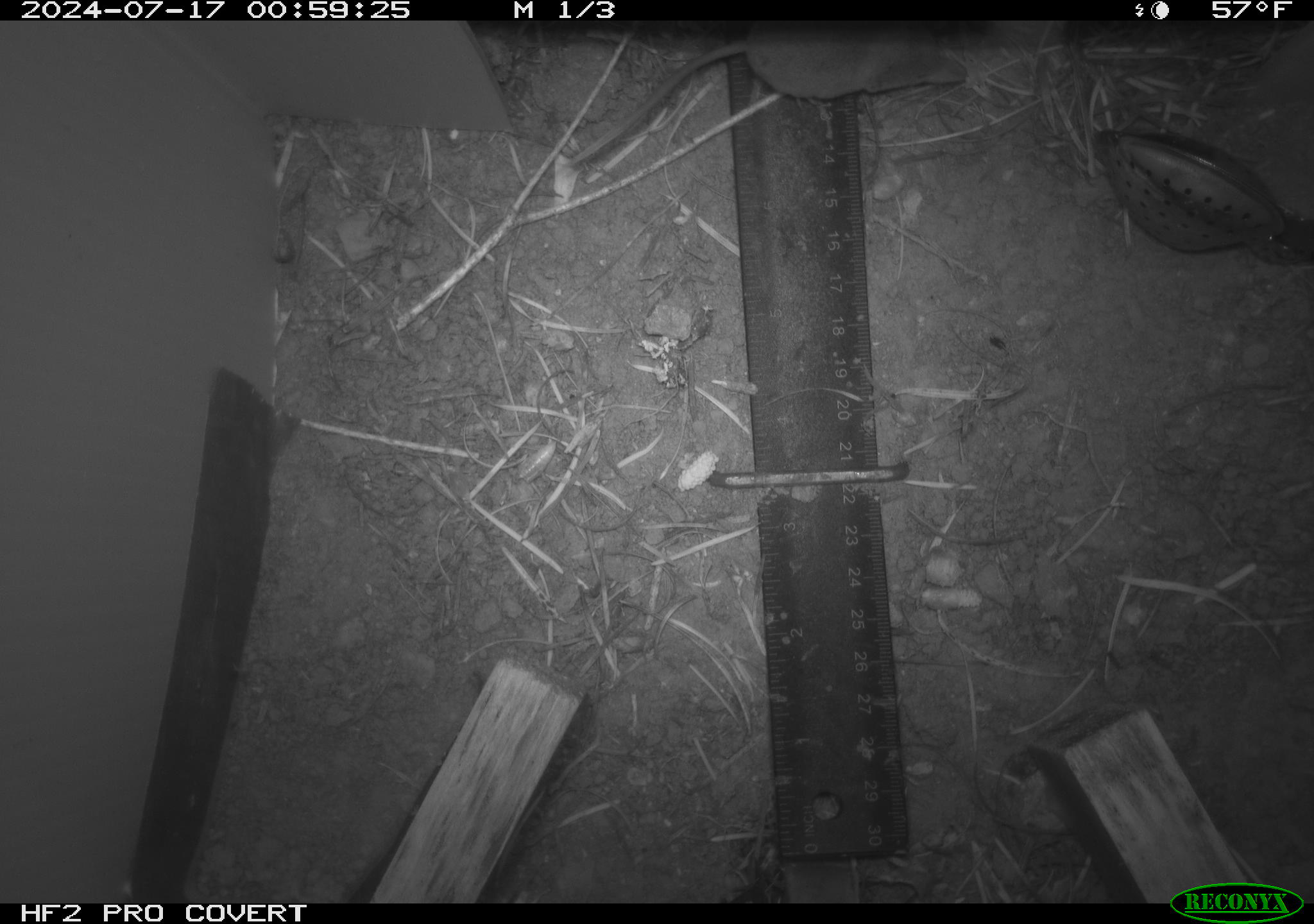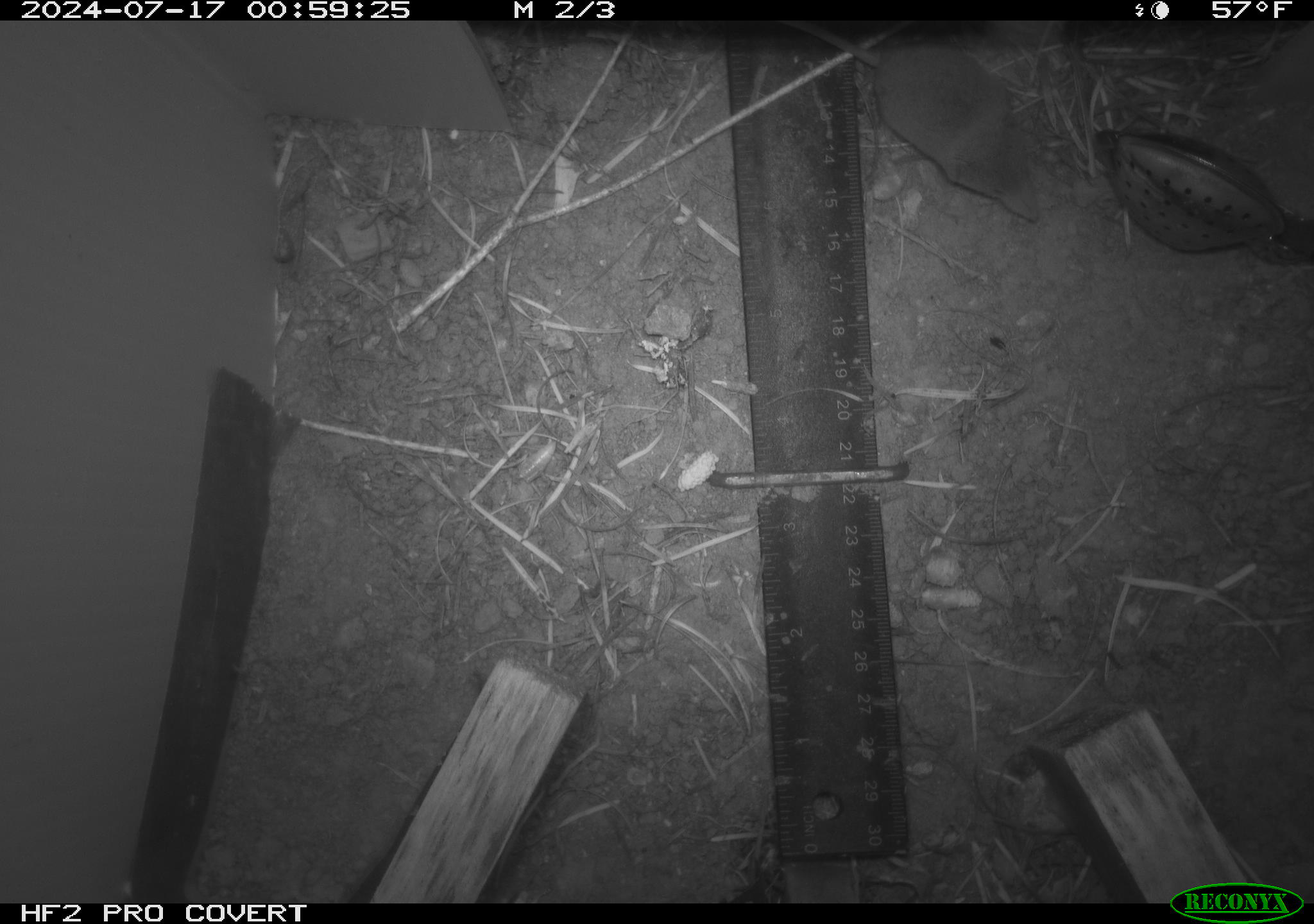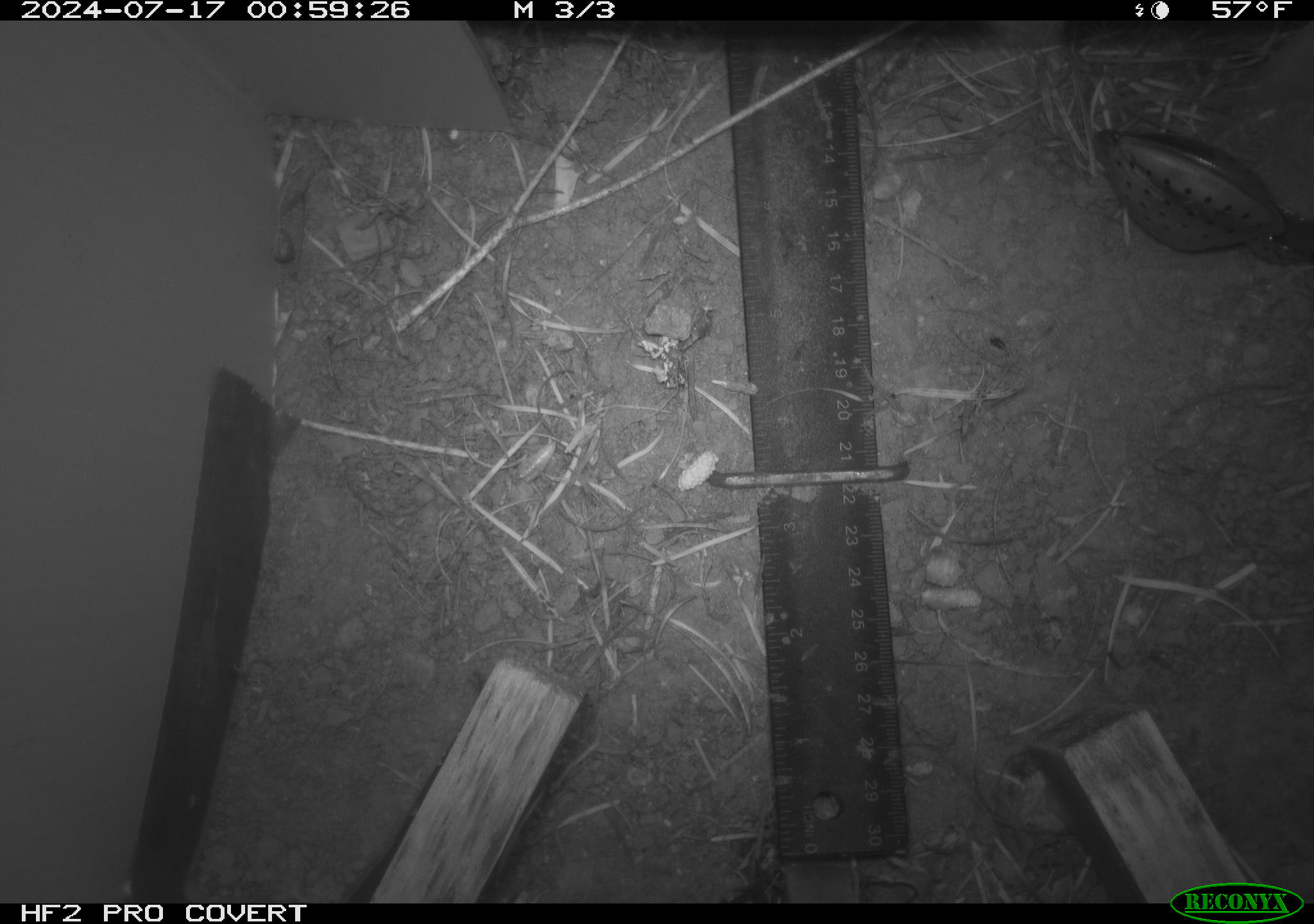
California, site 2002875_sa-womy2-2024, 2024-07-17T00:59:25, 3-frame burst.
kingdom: Animalia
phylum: Chordata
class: Mammalia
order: Eulipotyphla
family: Soricidae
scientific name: Soricidae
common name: shrews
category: soricidae family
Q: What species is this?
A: Soricidae family (shrews) (Soricidae).